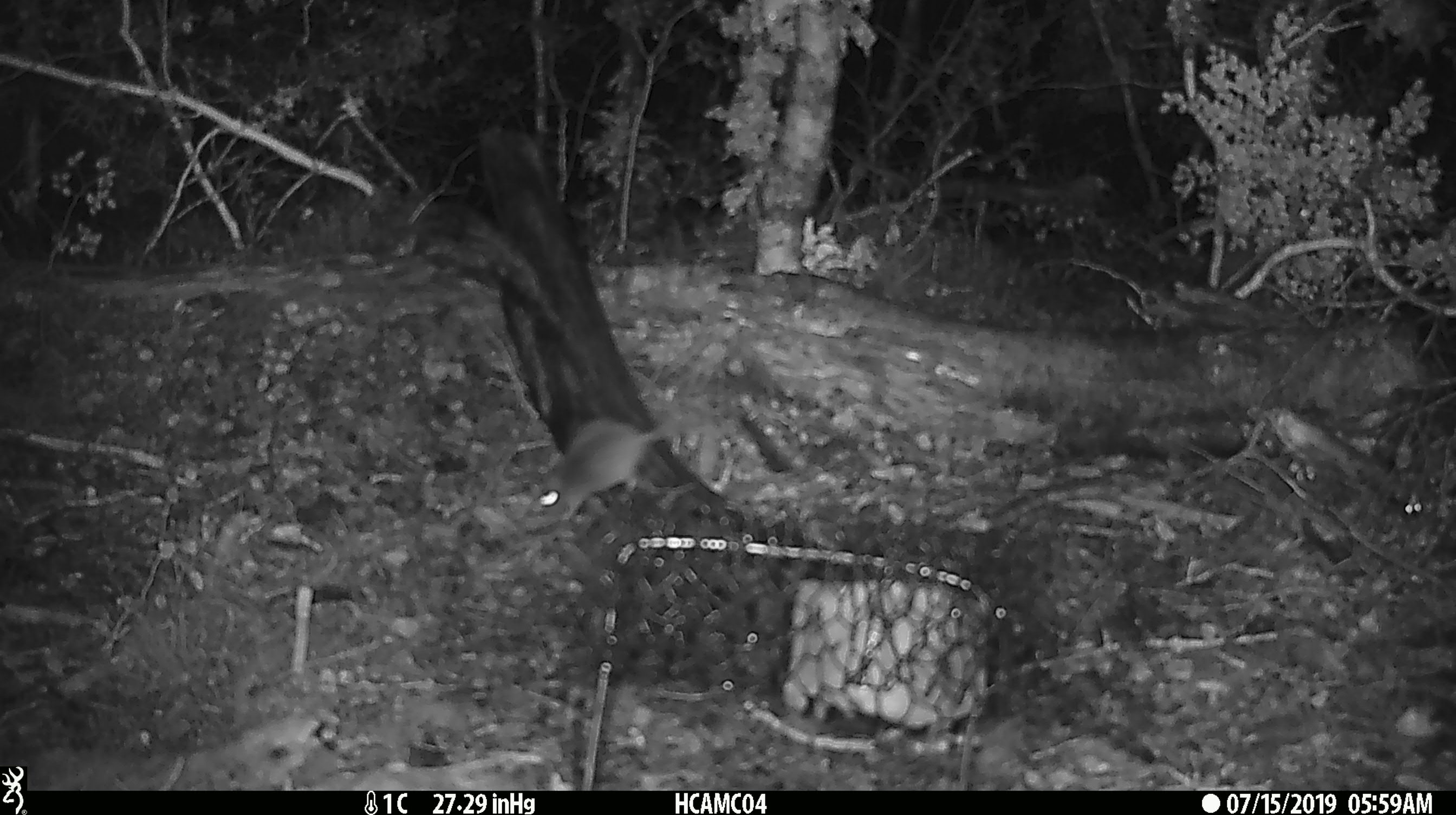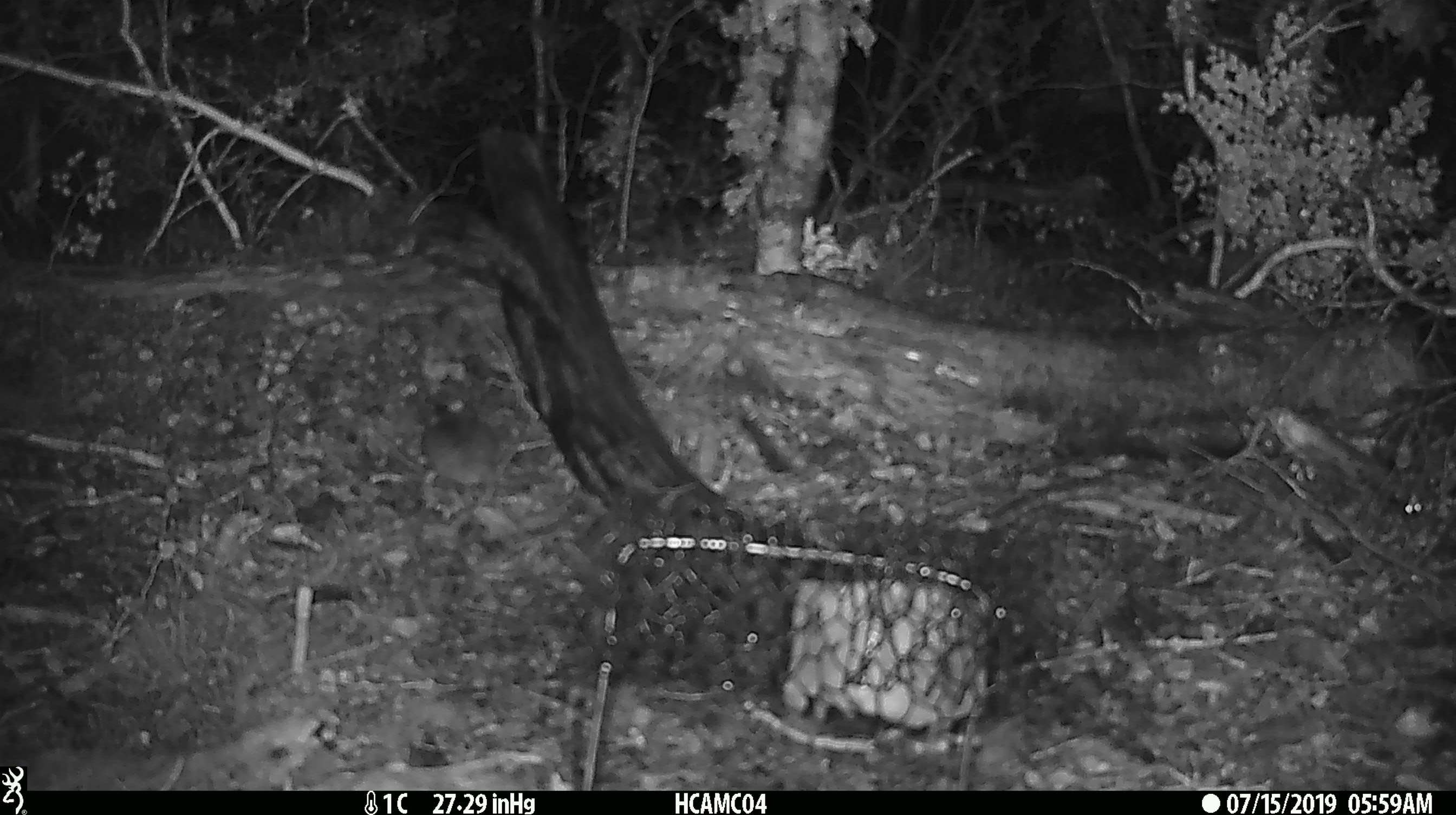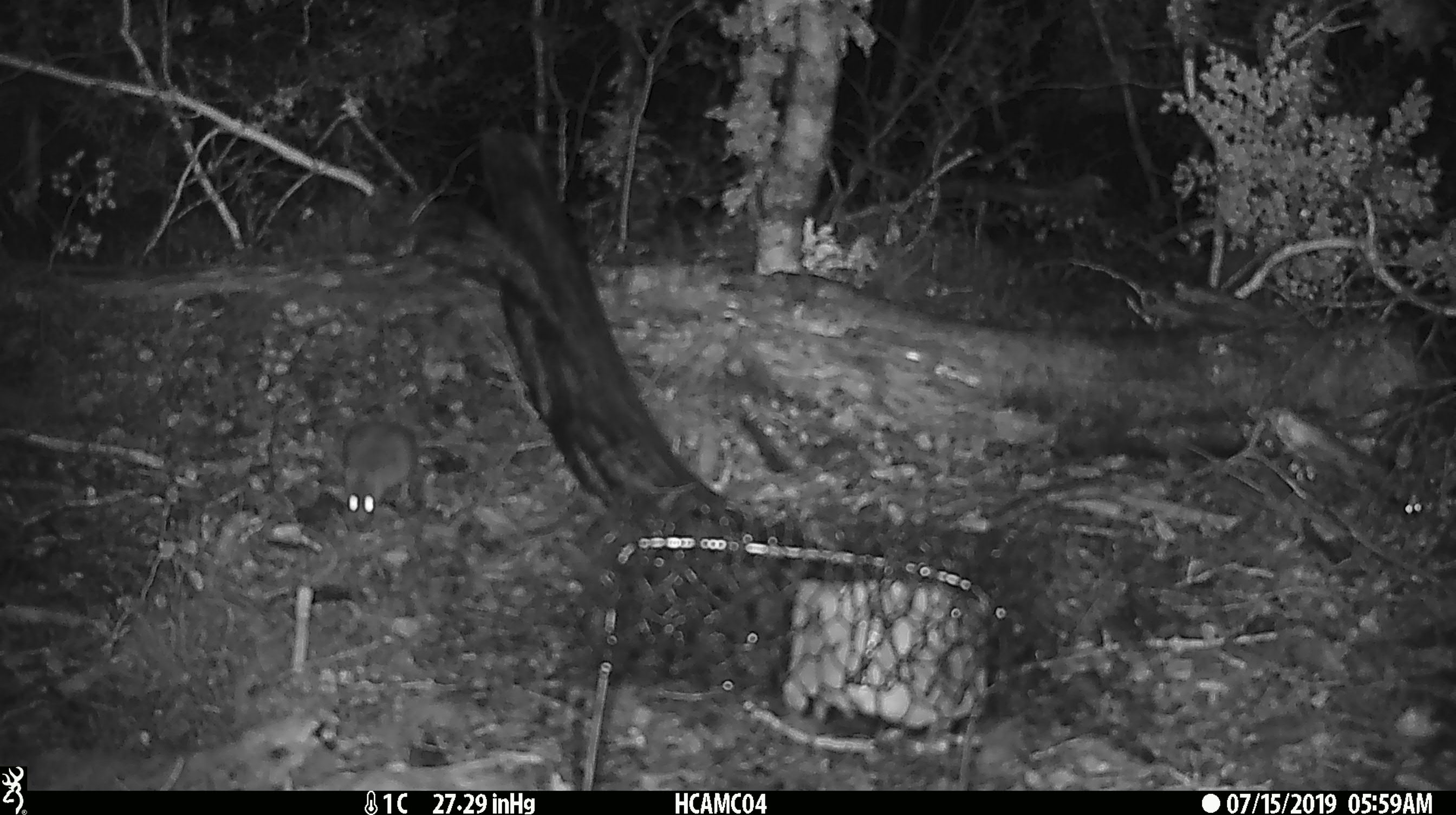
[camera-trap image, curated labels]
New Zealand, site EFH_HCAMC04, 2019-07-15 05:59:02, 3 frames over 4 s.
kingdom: Animalia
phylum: Chordata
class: Mammalia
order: Rodentia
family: Muridae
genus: Mus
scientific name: Mus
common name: mouse